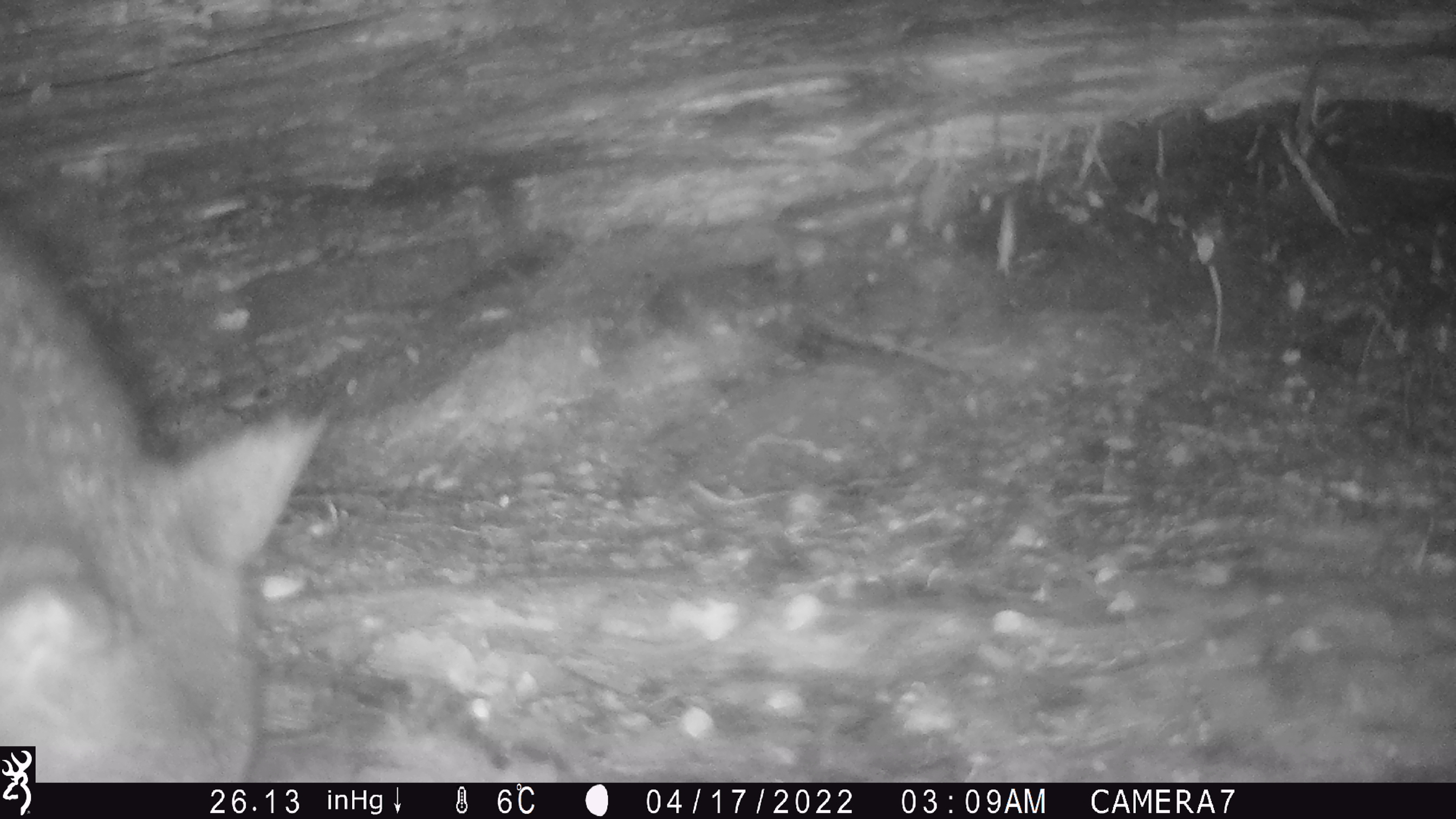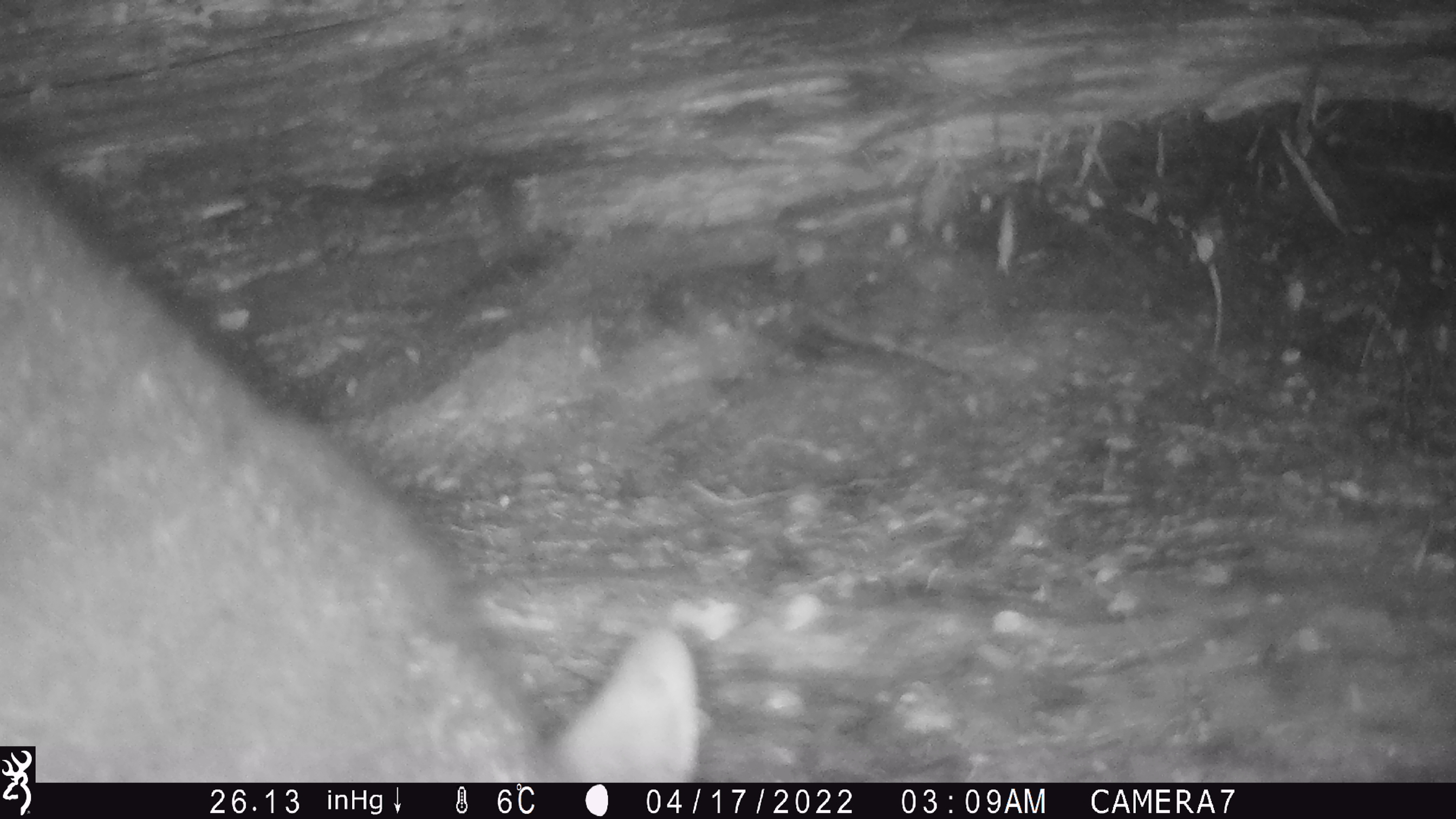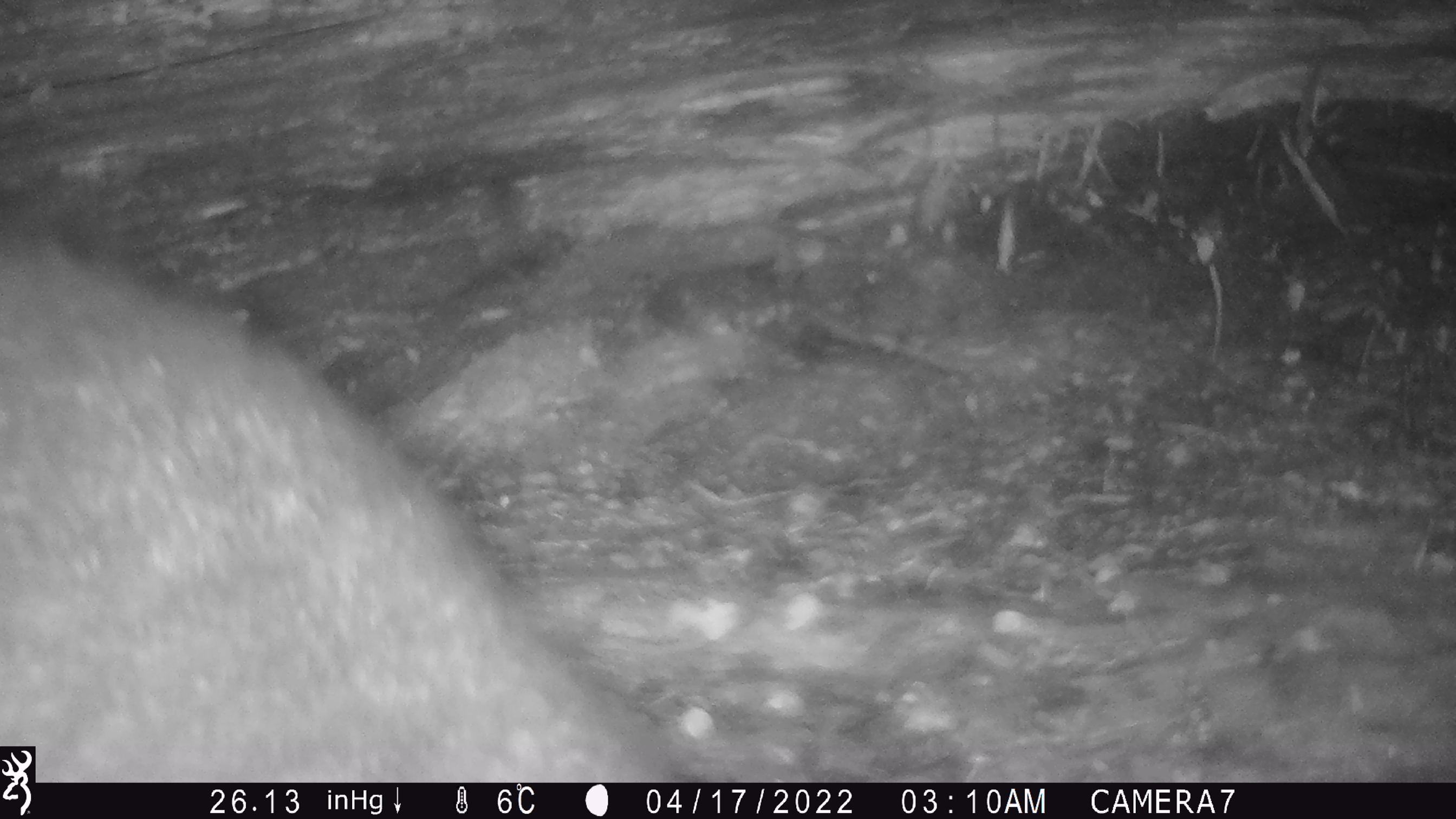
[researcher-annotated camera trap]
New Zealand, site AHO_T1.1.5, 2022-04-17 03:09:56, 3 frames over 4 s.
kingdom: Animalia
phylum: Chordata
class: Mammalia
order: Diprotodontia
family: Phalangeridae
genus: Trichosurus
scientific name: Trichosurus vulpecula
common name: common brushtail possum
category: possum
Possum (common brushtail possum) (Trichosurus vulpecula).